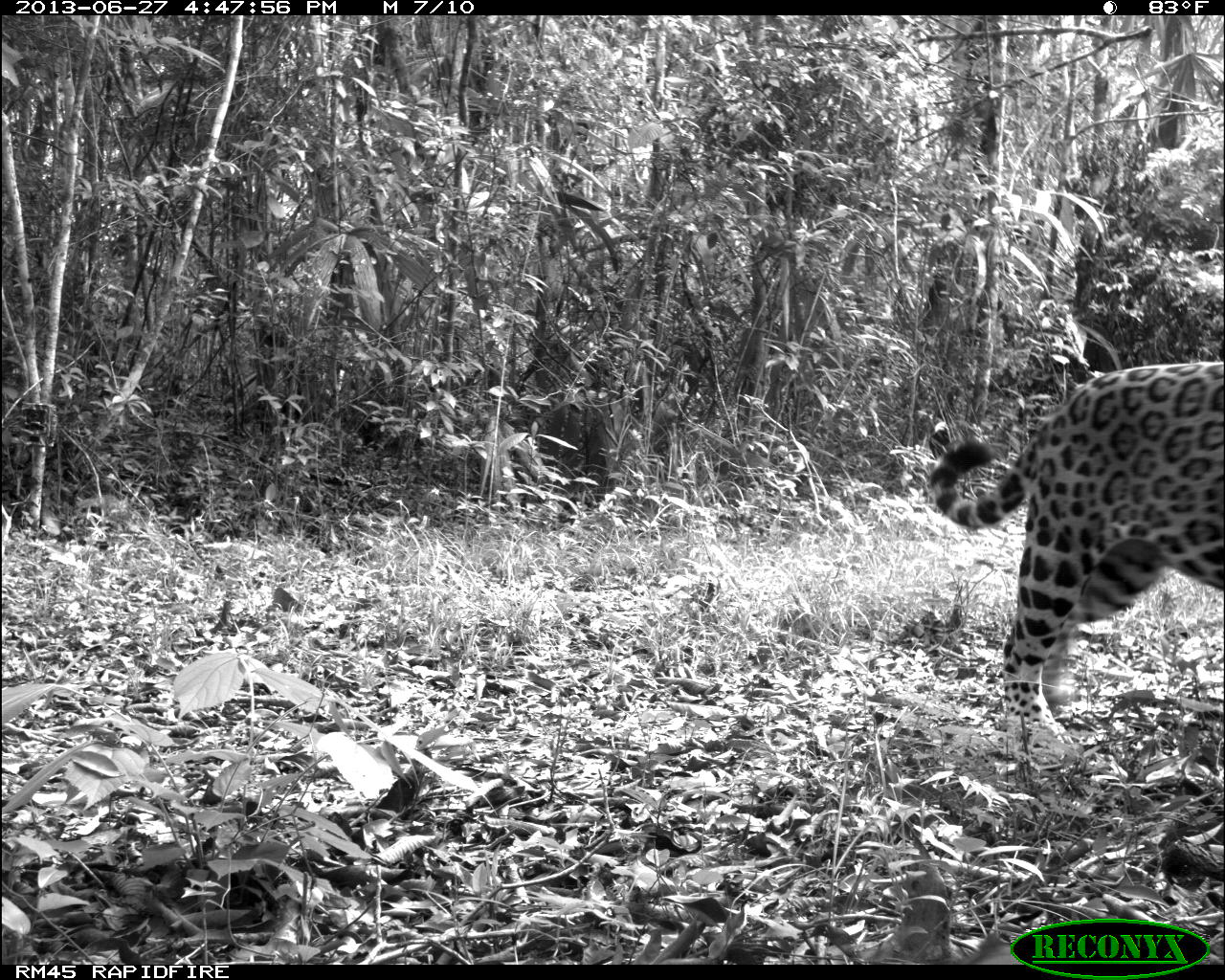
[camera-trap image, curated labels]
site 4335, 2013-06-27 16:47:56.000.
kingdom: Animalia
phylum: Chordata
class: Mammalia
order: Carnivora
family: Felidae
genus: Panthera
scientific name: Panthera onca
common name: jaguar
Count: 1.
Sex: male.